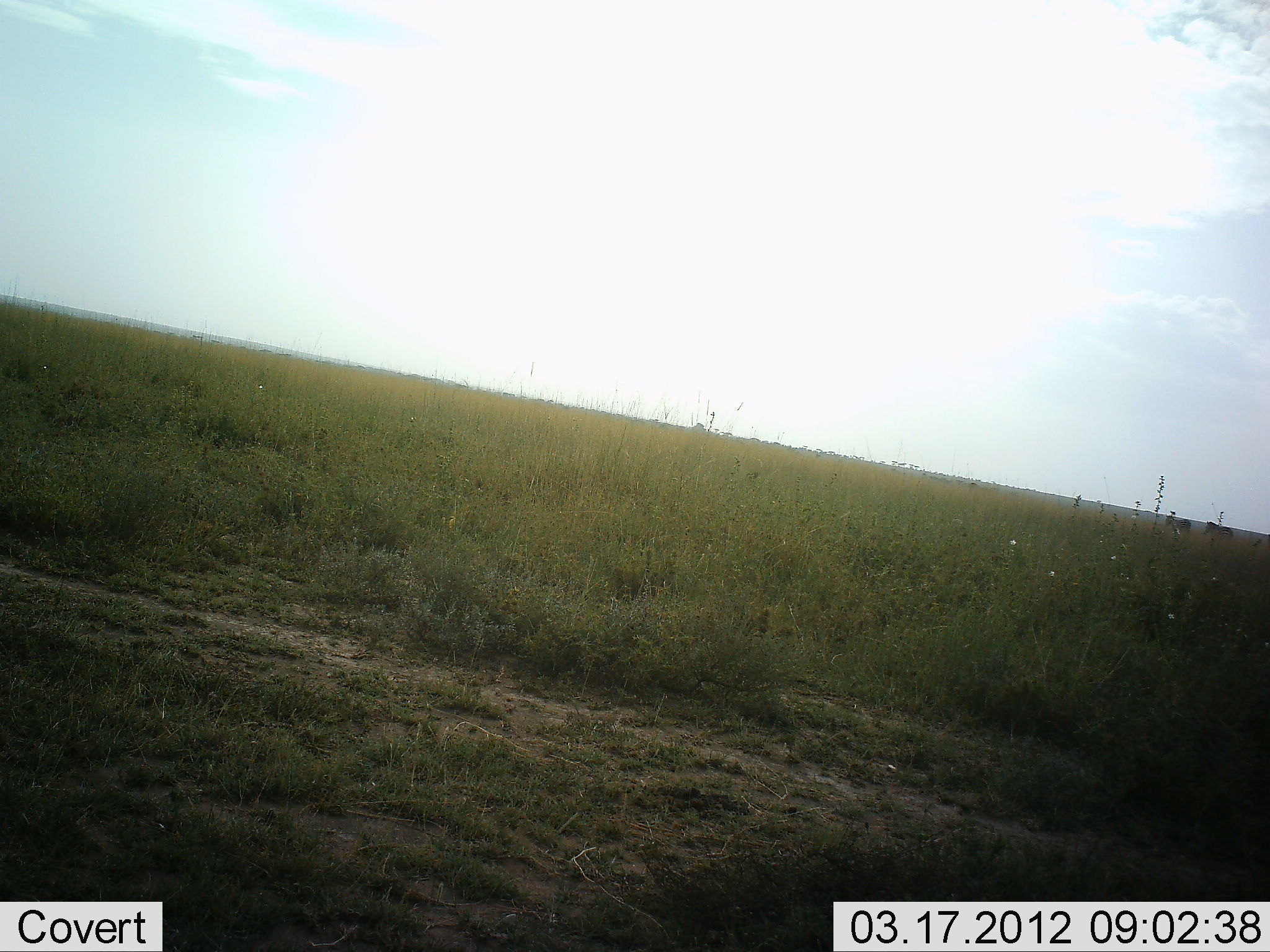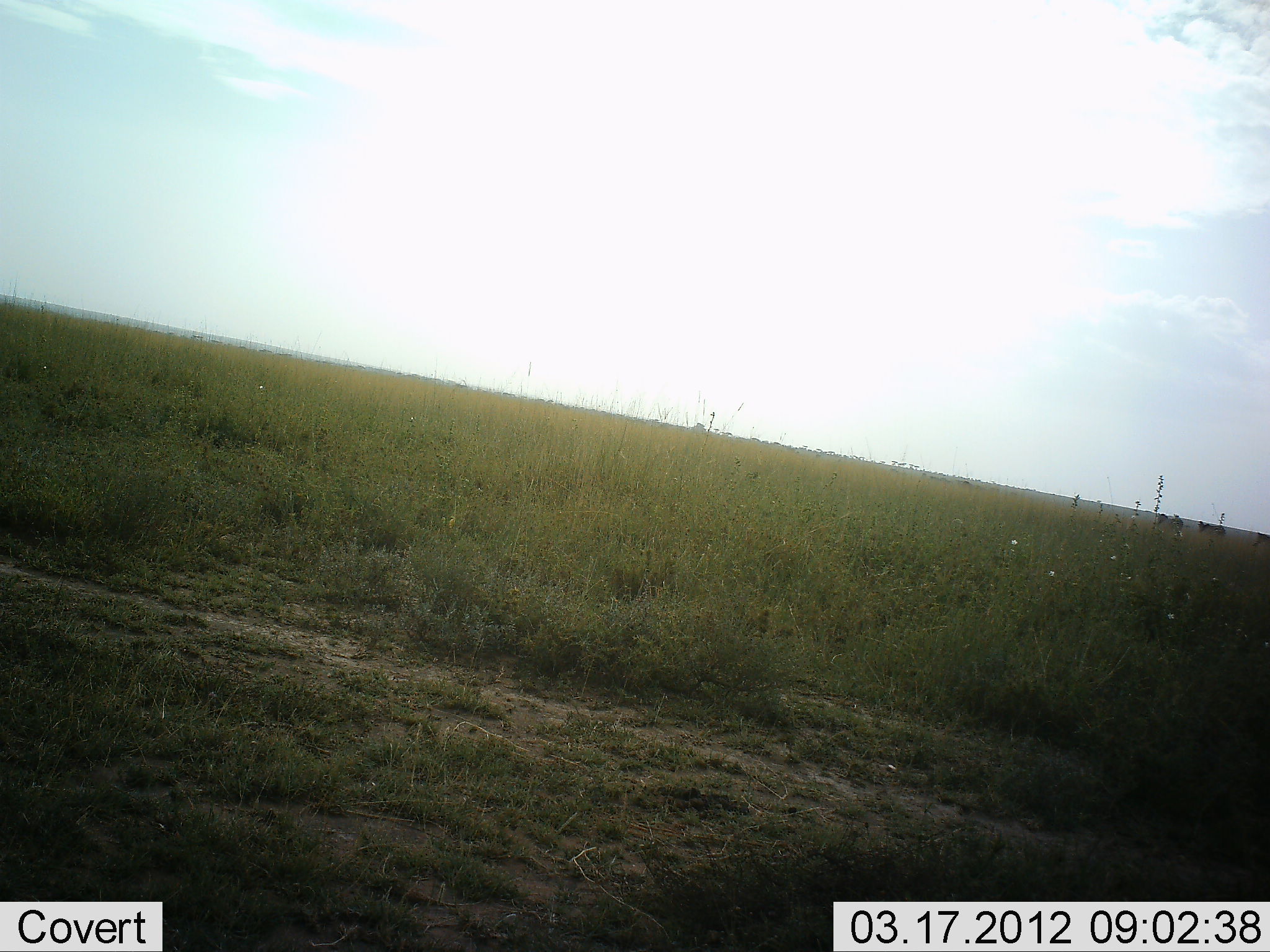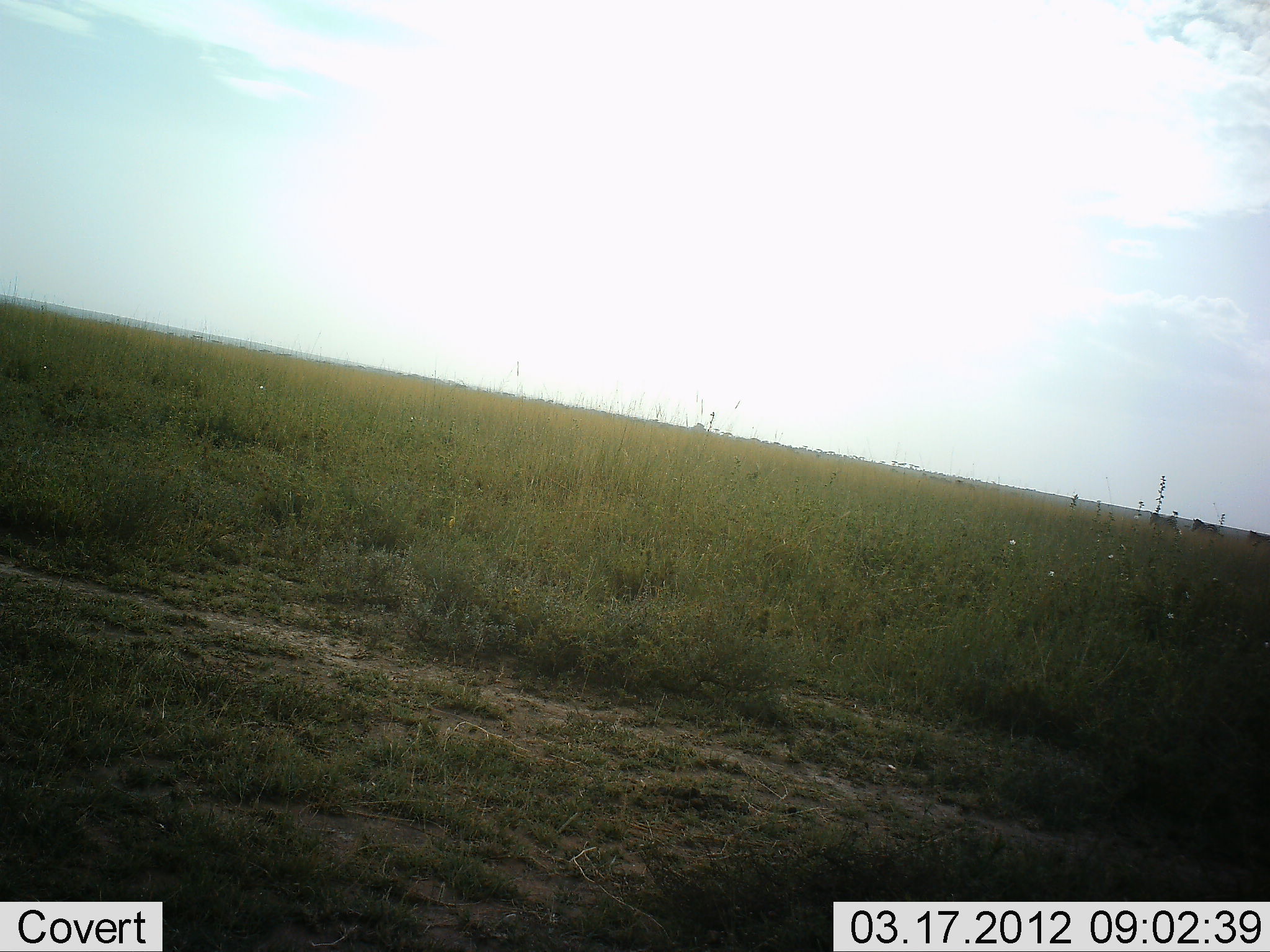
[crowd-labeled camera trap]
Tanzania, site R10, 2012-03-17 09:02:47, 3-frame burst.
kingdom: Animalia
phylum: Chordata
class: Mammalia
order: Perissodactyla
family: Equidae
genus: Equus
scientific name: Equus quagga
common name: plains zebra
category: zebra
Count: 3.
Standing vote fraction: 0%.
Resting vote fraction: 0%.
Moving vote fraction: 100%.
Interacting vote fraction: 0%.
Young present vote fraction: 0%.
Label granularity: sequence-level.